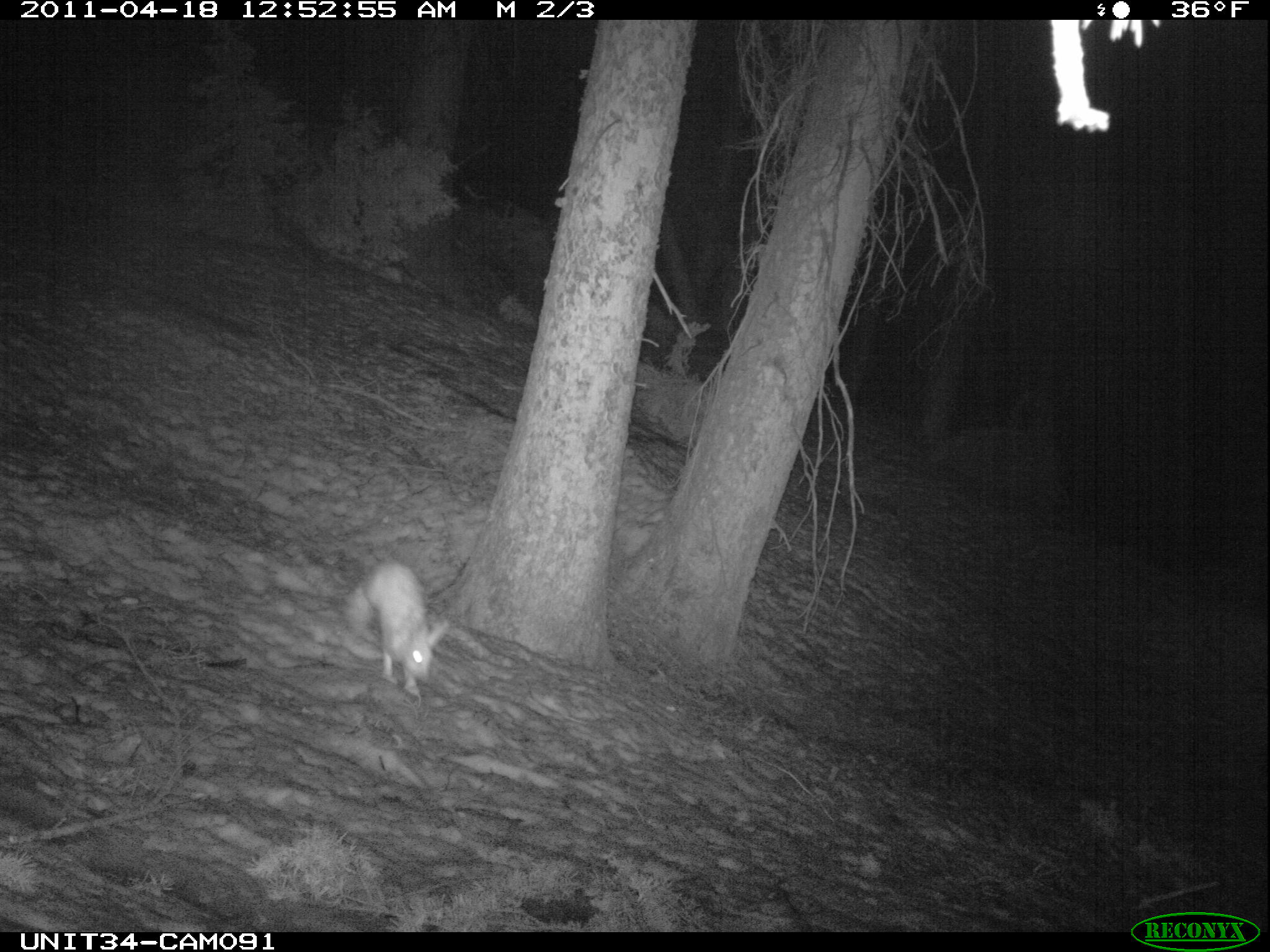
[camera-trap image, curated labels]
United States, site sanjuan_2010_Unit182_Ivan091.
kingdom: Animalia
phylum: Chordata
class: Mammalia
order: Lagomorpha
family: Leporidae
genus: Lepus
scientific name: Lepus americanus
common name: snowshoe hare